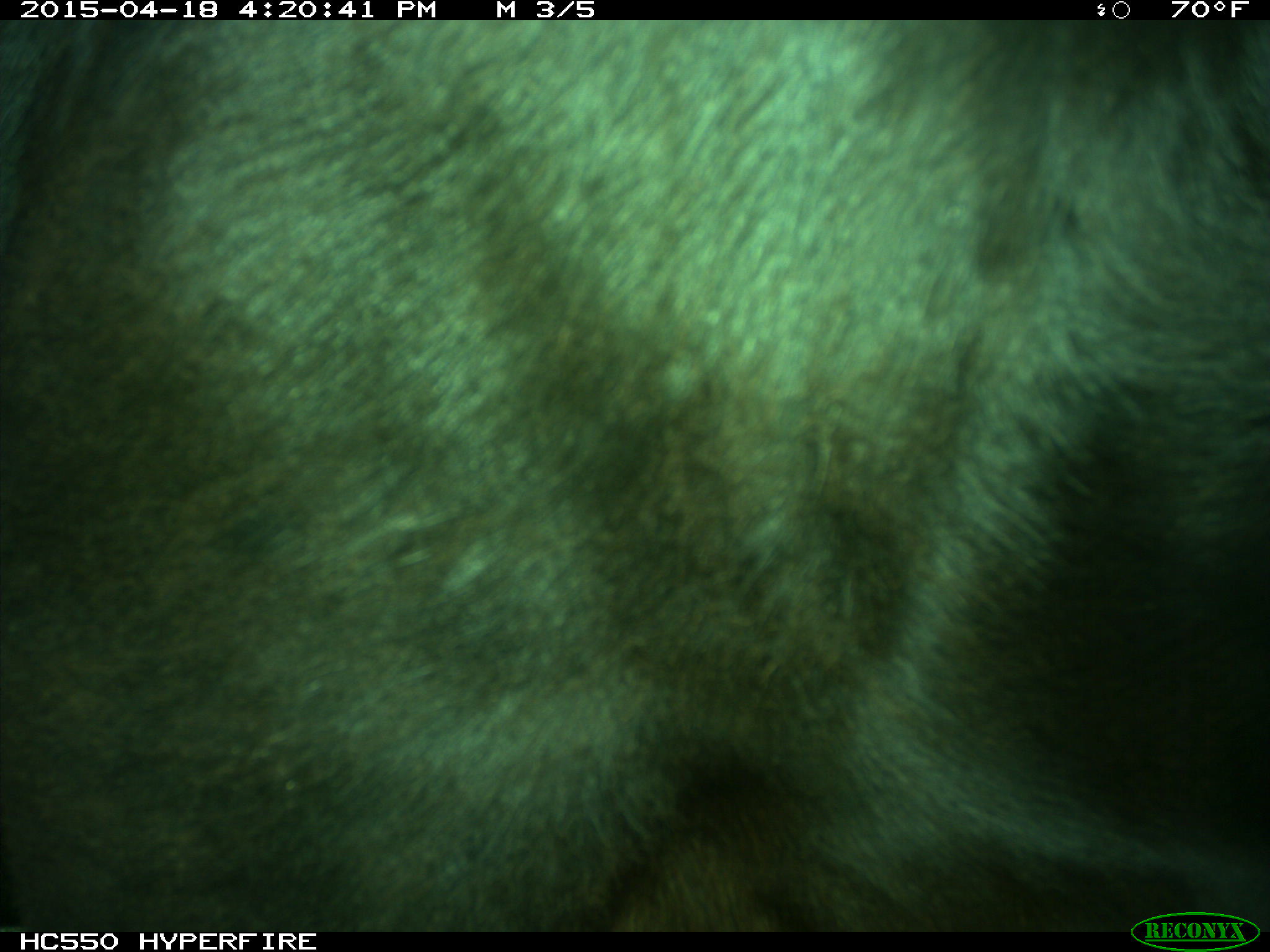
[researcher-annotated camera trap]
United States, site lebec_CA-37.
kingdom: Animalia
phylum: Chordata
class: Mammalia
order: Artiodactyla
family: Bovidae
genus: Bos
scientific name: Bos taurus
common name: domestic cow